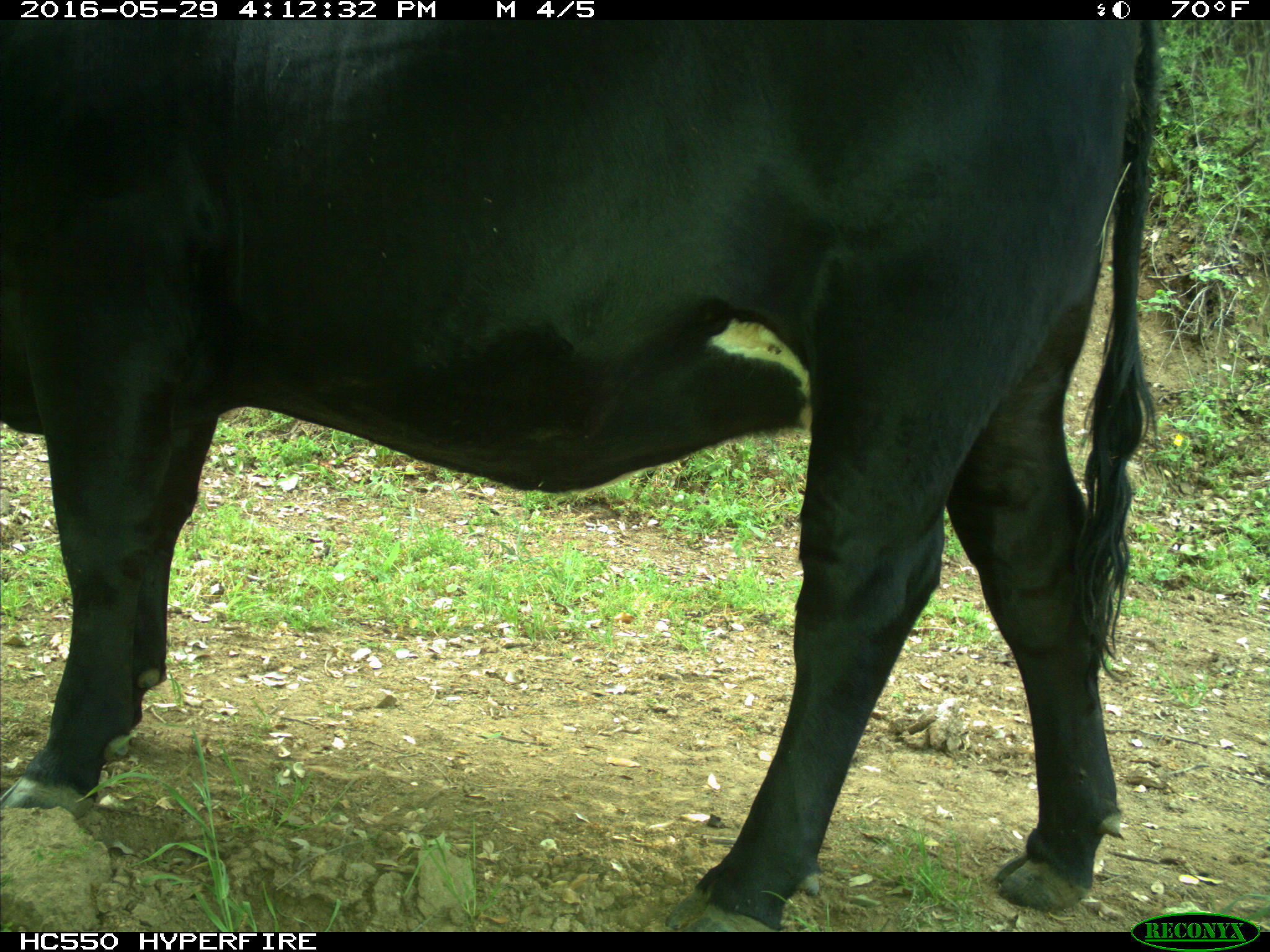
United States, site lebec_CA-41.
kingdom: Animalia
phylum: Chordata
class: Mammalia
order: Artiodactyla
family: Bovidae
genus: Bos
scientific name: Bos taurus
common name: domestic cow